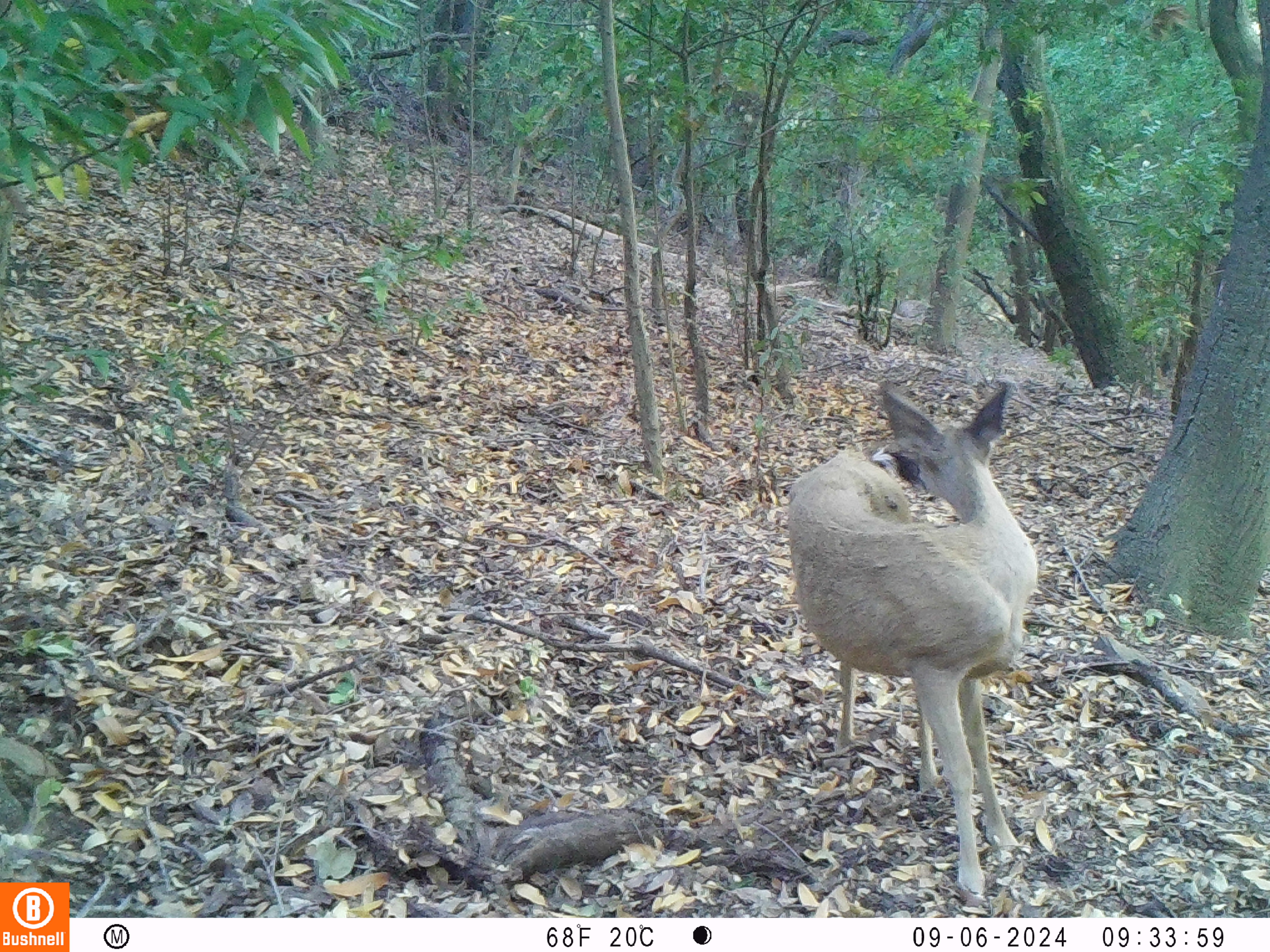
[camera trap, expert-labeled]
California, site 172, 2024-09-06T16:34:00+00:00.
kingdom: Animalia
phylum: Chordata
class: Mammalia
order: Artiodactyla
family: Cervidae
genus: Odocoileus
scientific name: Odocoileus hemionus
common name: mule deer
Mule deer (Odocoileus hemionus).